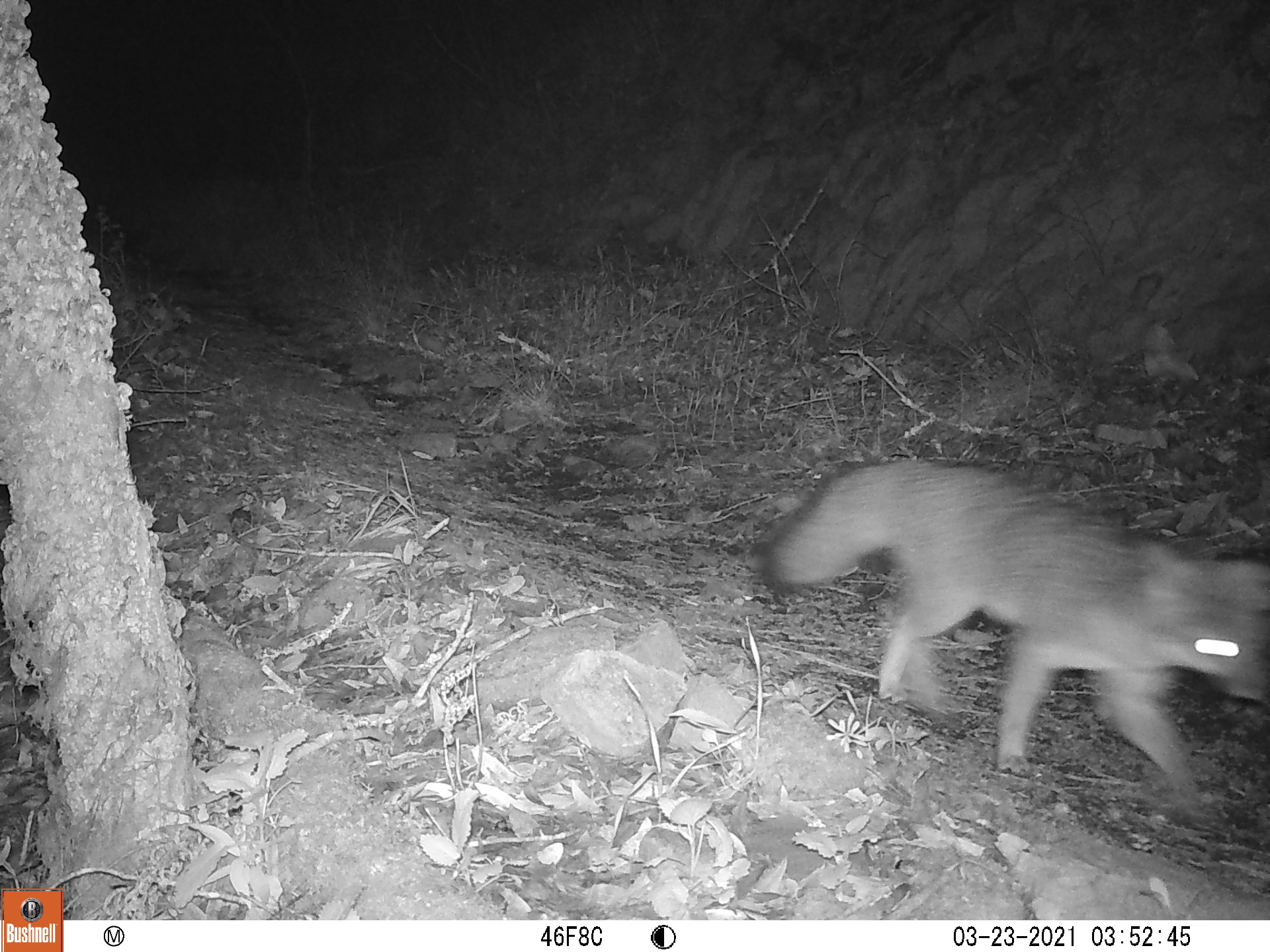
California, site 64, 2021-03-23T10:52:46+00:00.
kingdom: Animalia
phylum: Chordata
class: Mammalia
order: Carnivora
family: Canidae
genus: Urocyon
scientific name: Urocyon cinereoargenteus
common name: gray fox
Gray fox (Urocyon cinereoargenteus).